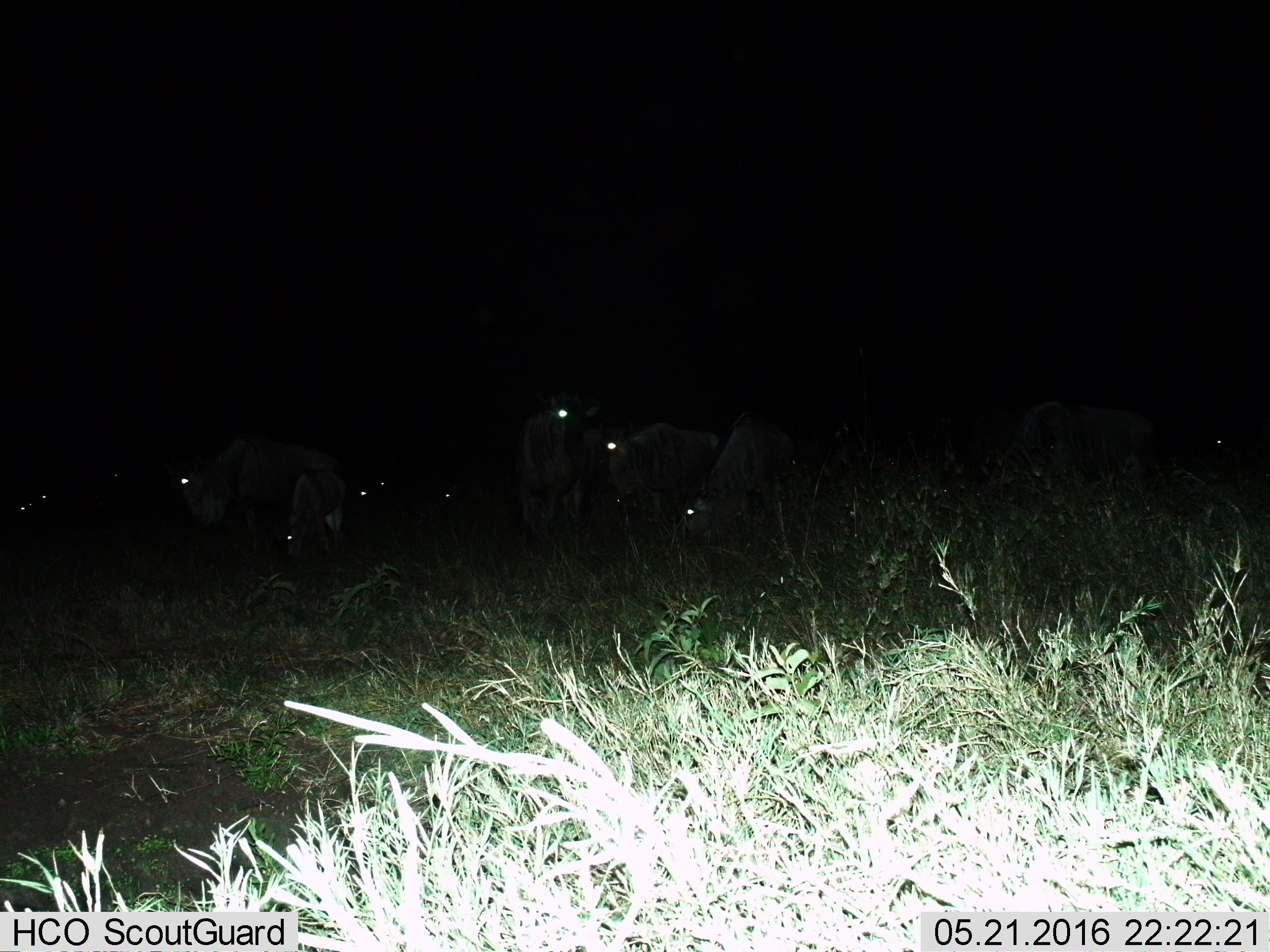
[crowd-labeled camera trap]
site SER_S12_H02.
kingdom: Animalia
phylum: Chordata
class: Mammalia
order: Artiodactyla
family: Bovidae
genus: Connochaetes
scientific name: Connochaetes taurinus taurinus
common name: blue wildebeest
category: wildebeestblue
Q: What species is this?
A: Wildebeestblue (blue wildebeest) (Connochaetes taurinus taurinus).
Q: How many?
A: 11-50.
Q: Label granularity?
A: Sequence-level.